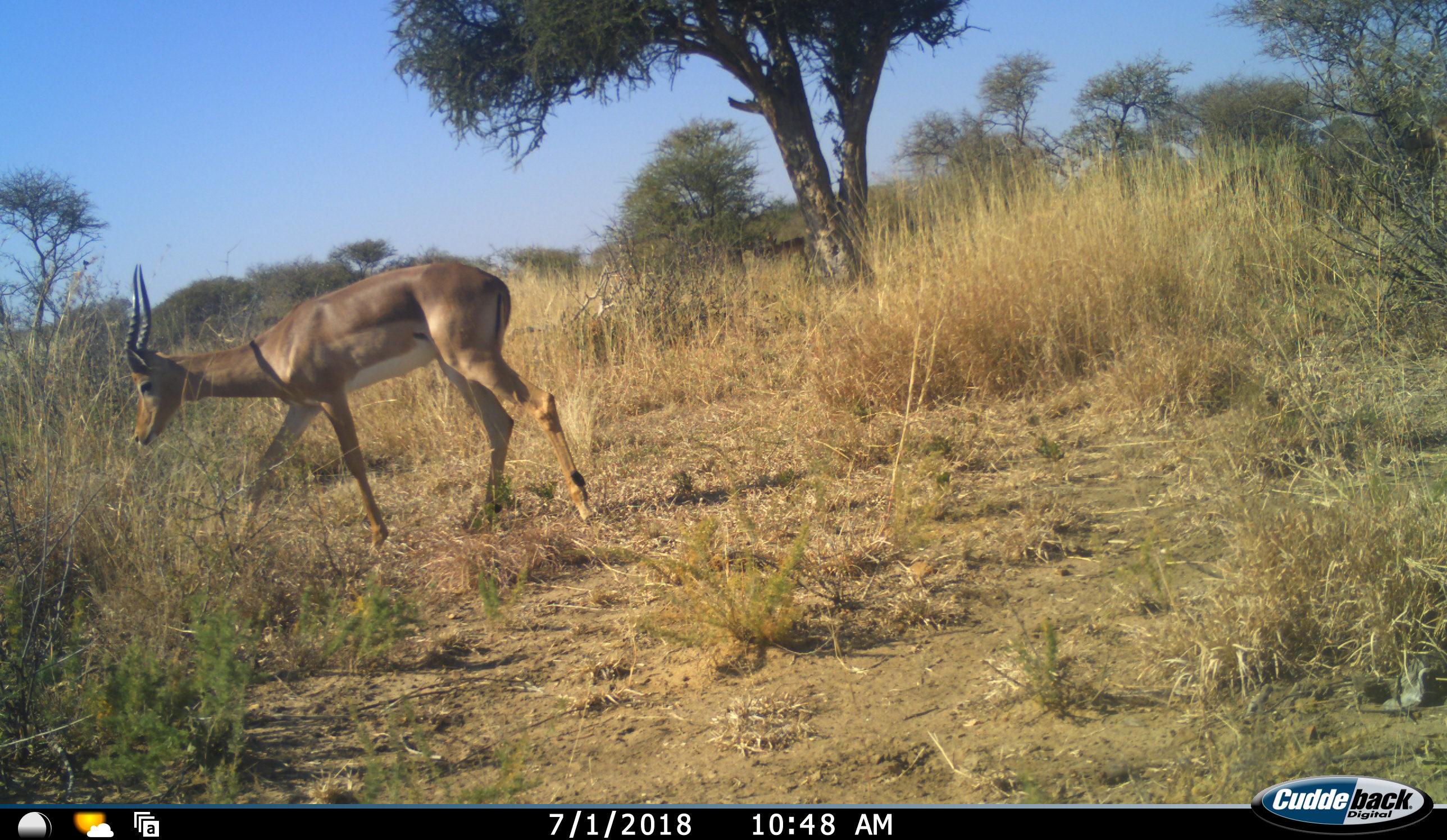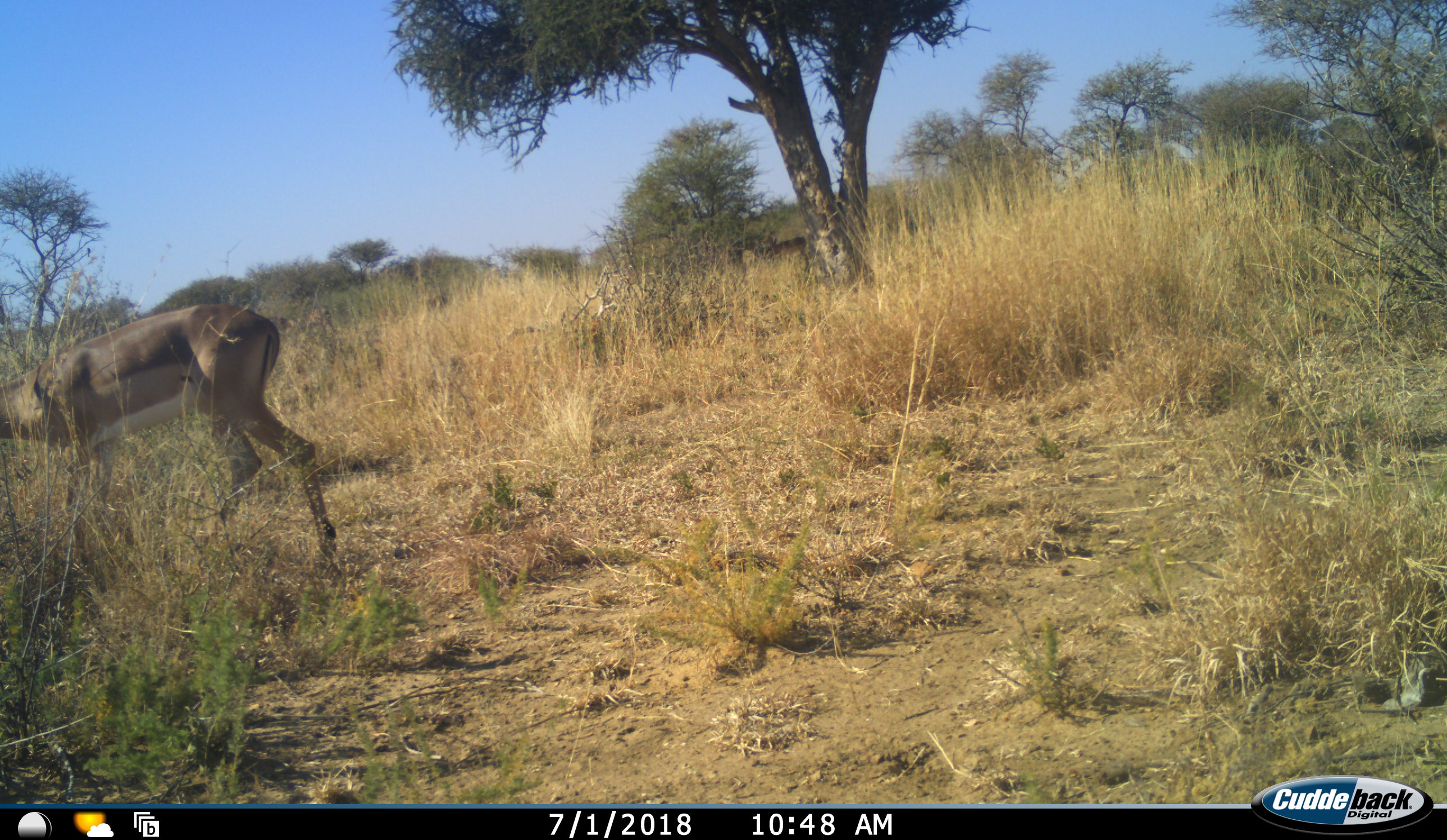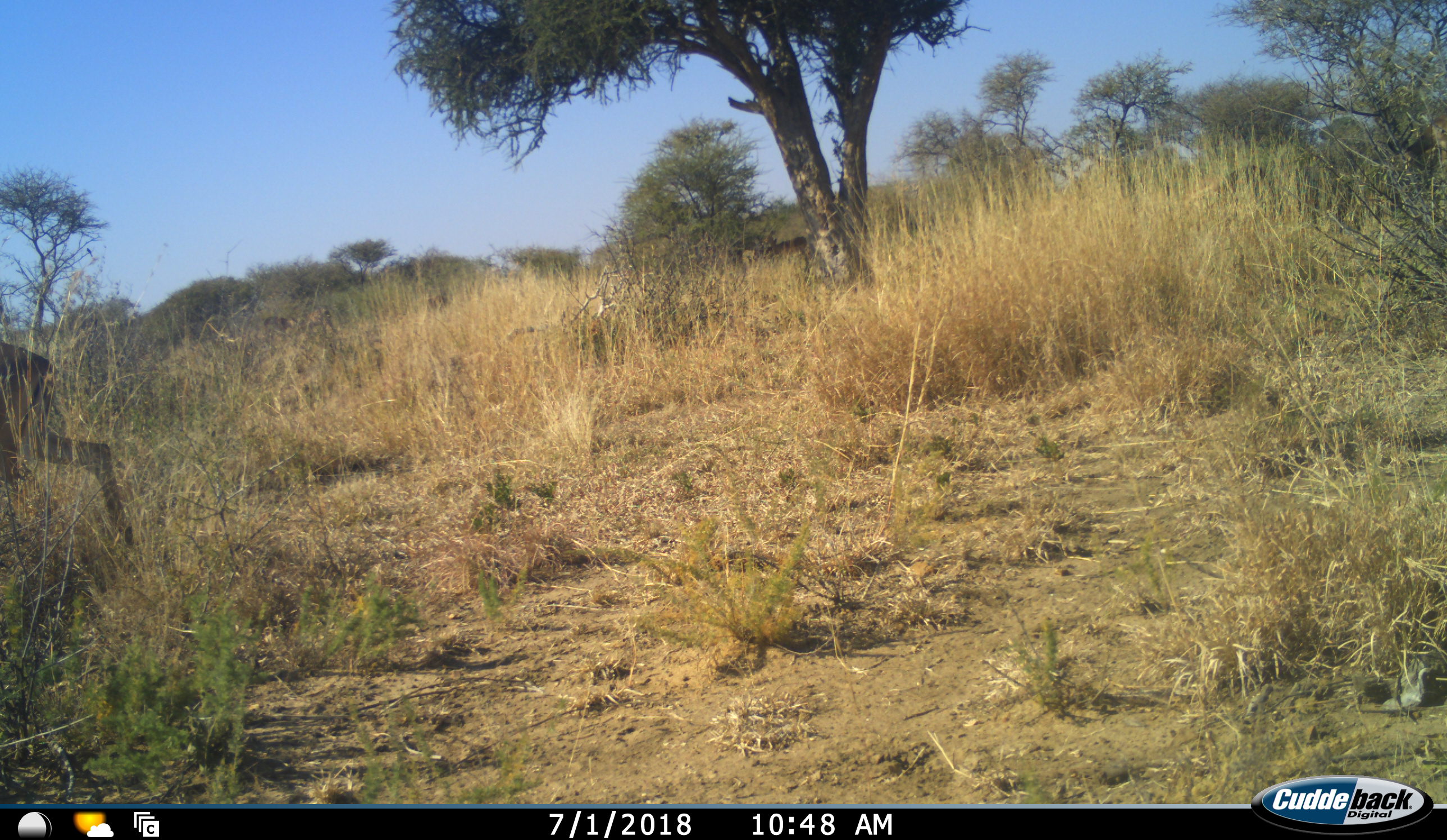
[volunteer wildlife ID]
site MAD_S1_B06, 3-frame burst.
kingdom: Animalia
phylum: Chordata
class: Mammalia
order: Artiodactyla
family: Bovidae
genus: Aepyceros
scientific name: Aepyceros melampus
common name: impala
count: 1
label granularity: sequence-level